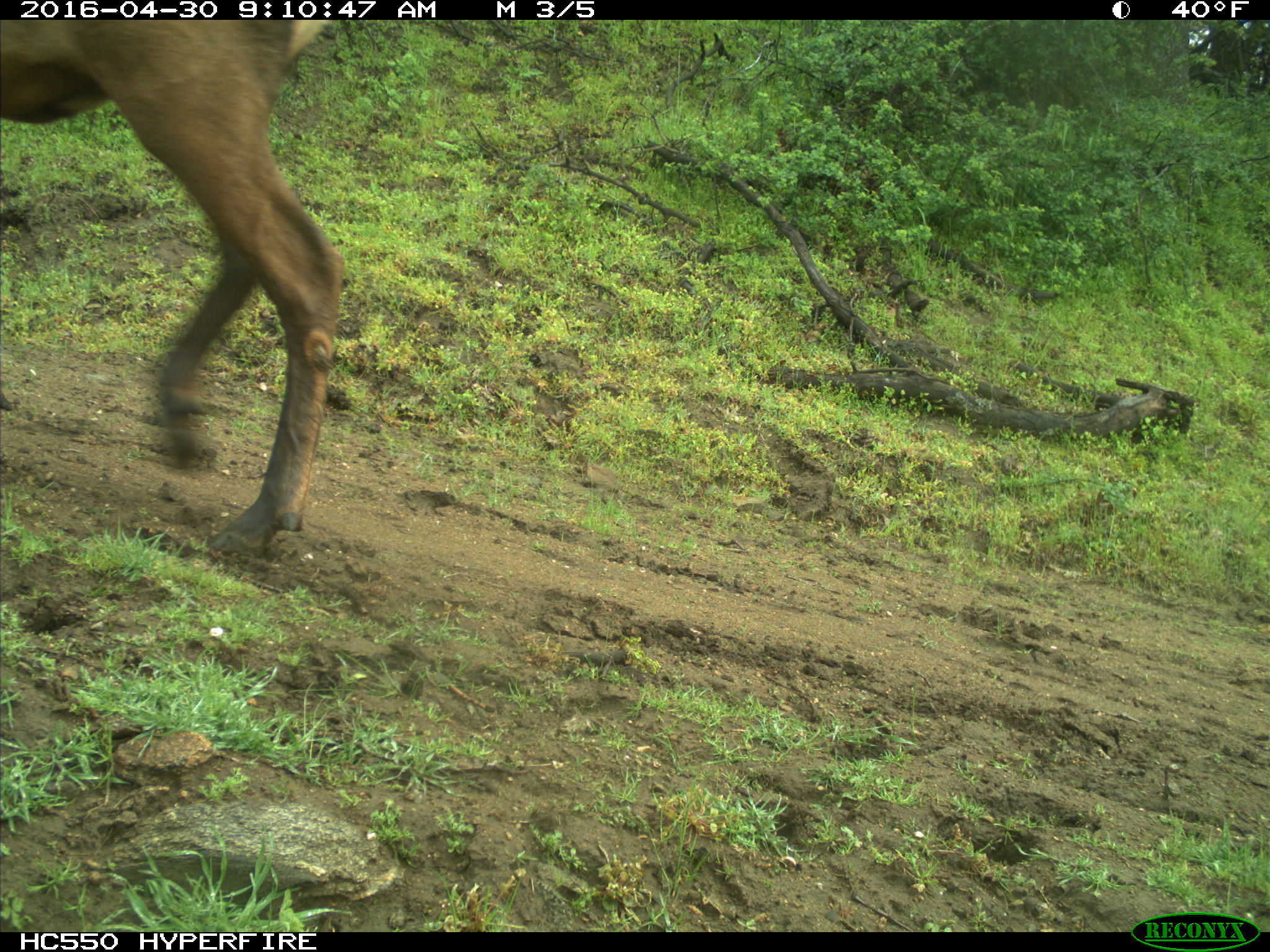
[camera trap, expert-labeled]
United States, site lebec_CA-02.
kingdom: Animalia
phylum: Chordata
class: Mammalia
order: Artiodactyla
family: Cervidae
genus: Cervus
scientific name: Cervus canadensis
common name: elk